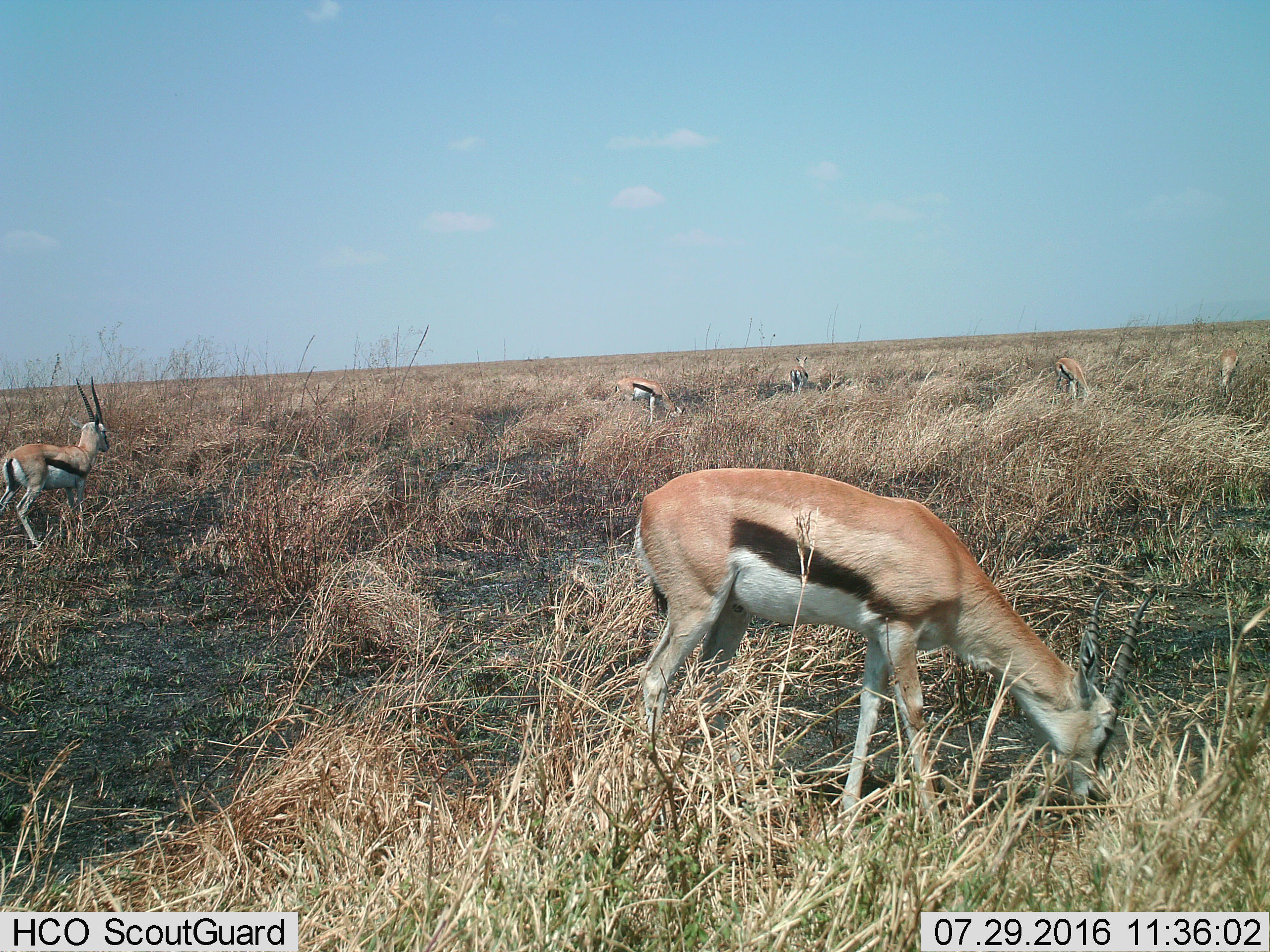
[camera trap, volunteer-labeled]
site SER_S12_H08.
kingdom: Animalia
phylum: Chordata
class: Mammalia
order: Artiodactyla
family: Bovidae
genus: Eudorcas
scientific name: Eudorcas thomsonii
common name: thomson's gazelle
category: gazellethomsons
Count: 6.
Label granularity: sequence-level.